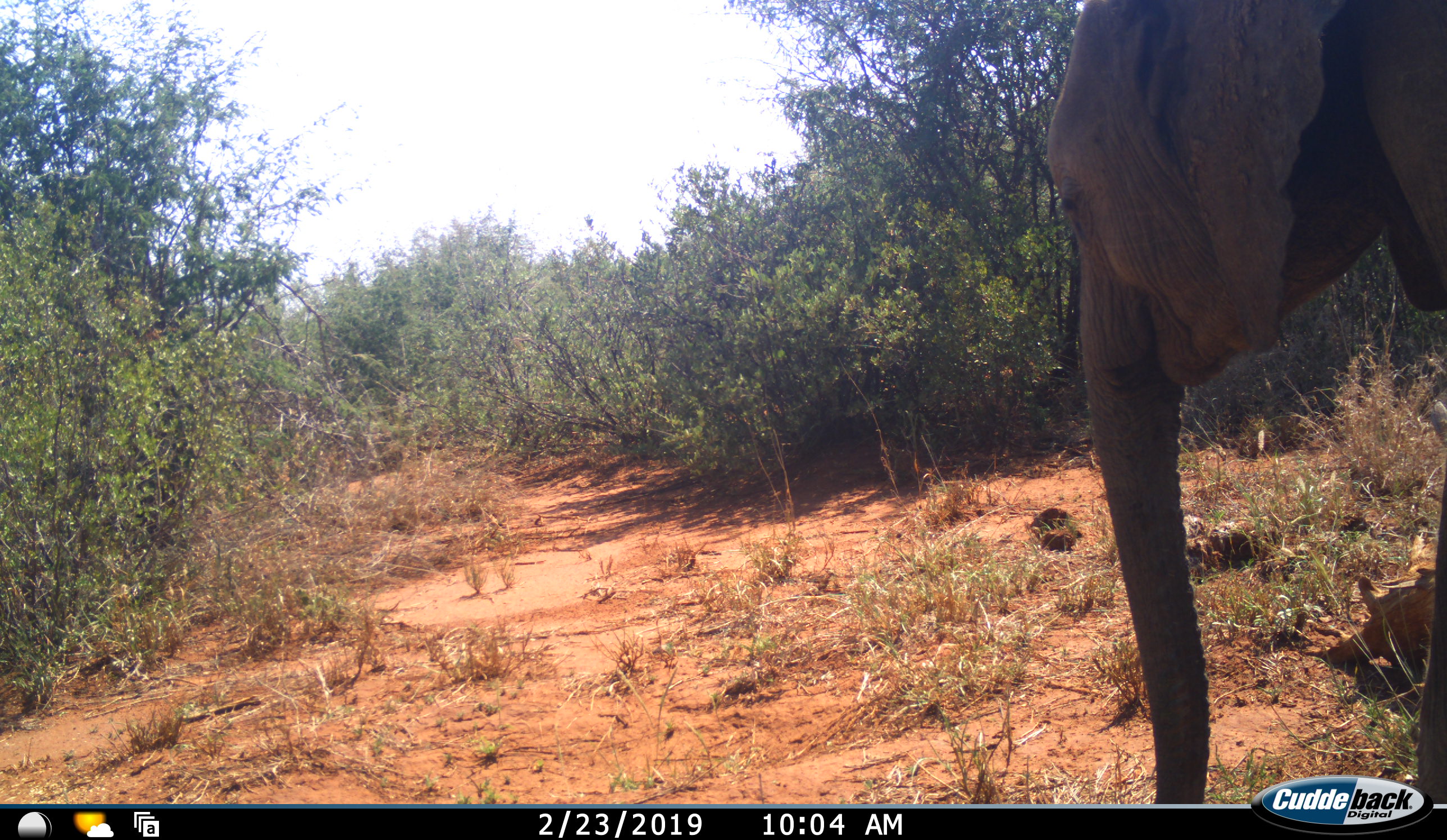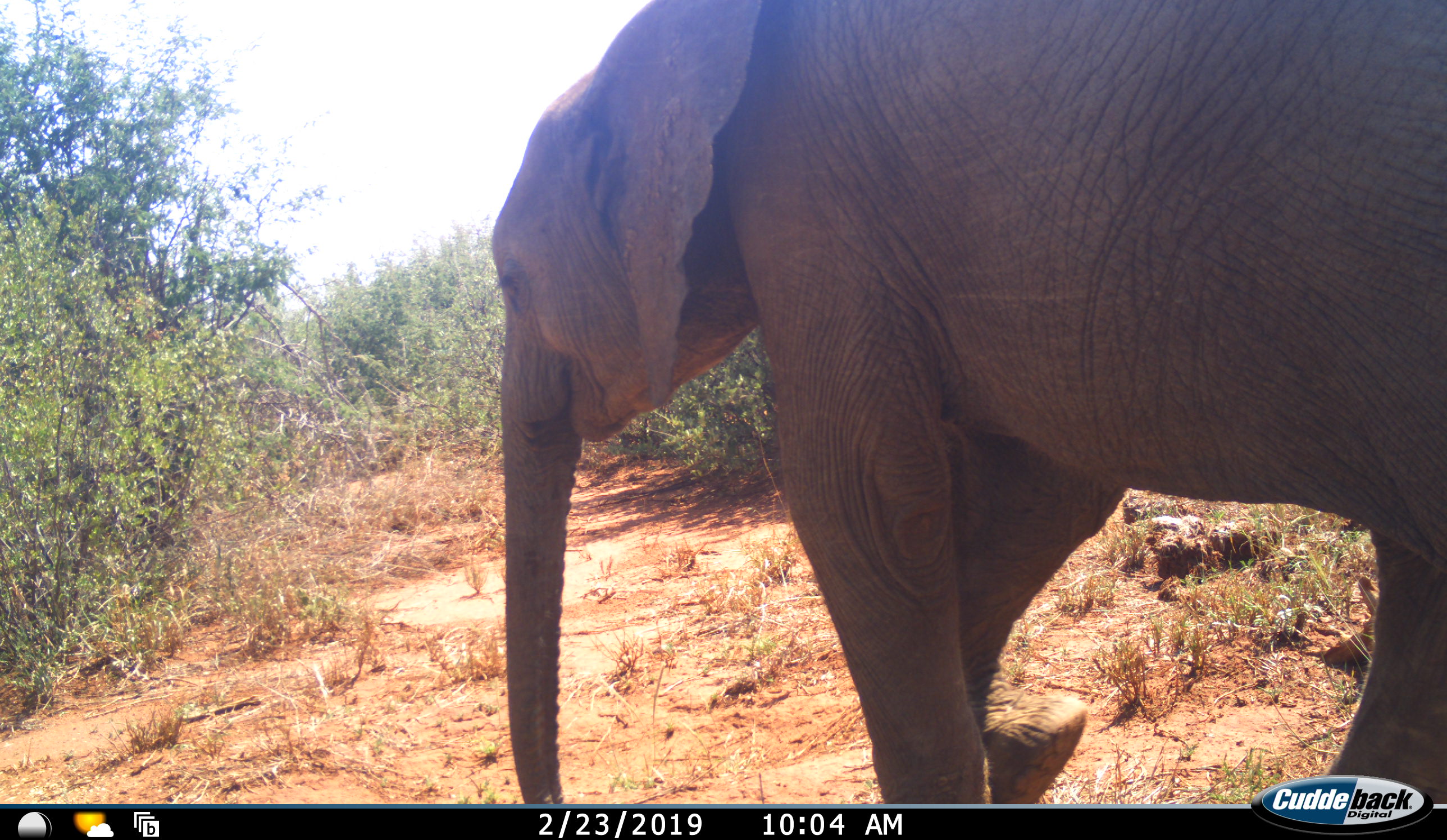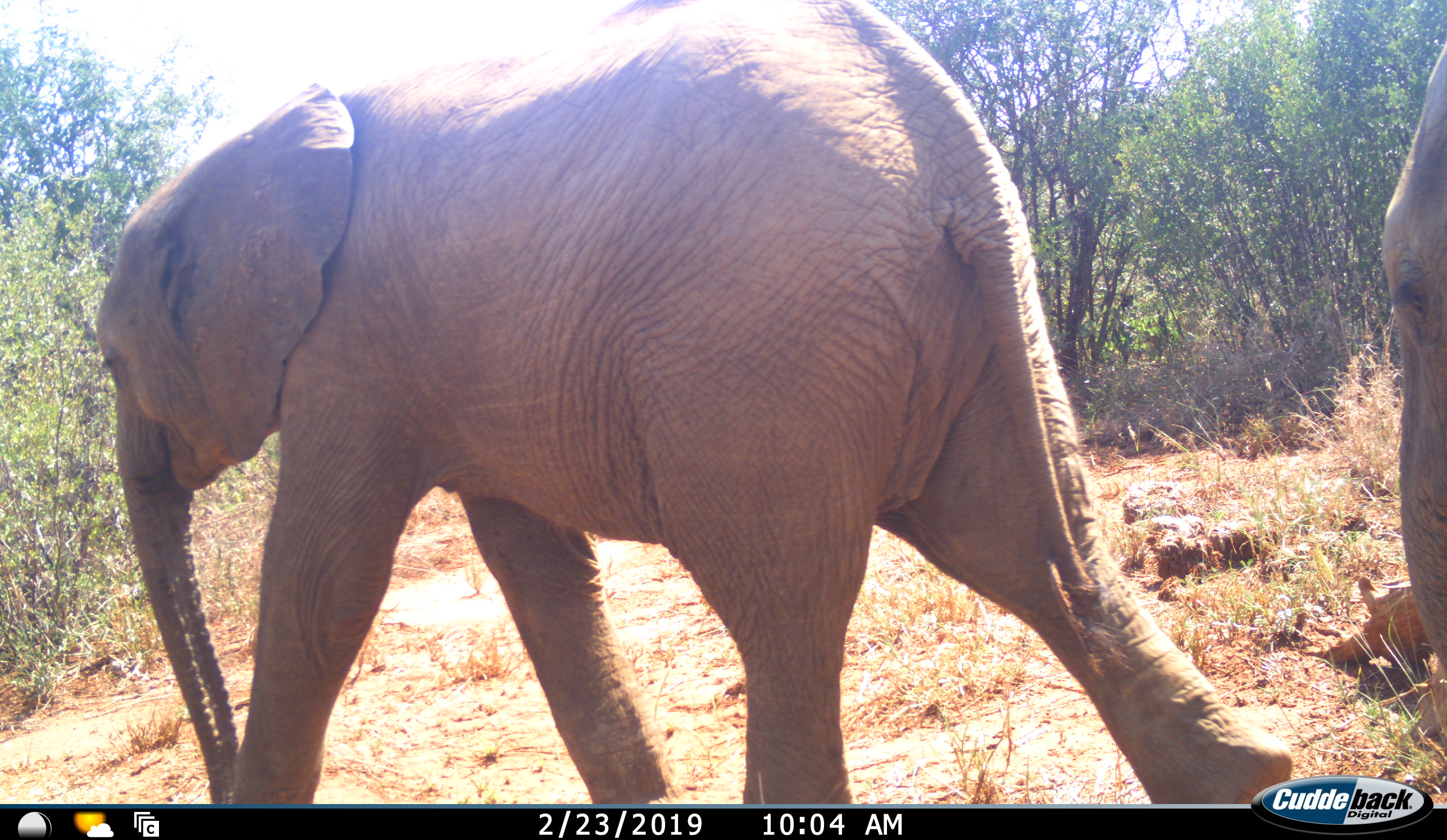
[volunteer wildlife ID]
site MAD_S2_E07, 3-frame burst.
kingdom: Animalia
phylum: Chordata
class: Mammalia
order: Proboscidea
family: Elephantidae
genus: Loxodonta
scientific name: Loxodonta africana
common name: african bush elephant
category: elephant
Elephant (african bush elephant) (Loxodonta africana), count 2. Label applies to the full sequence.